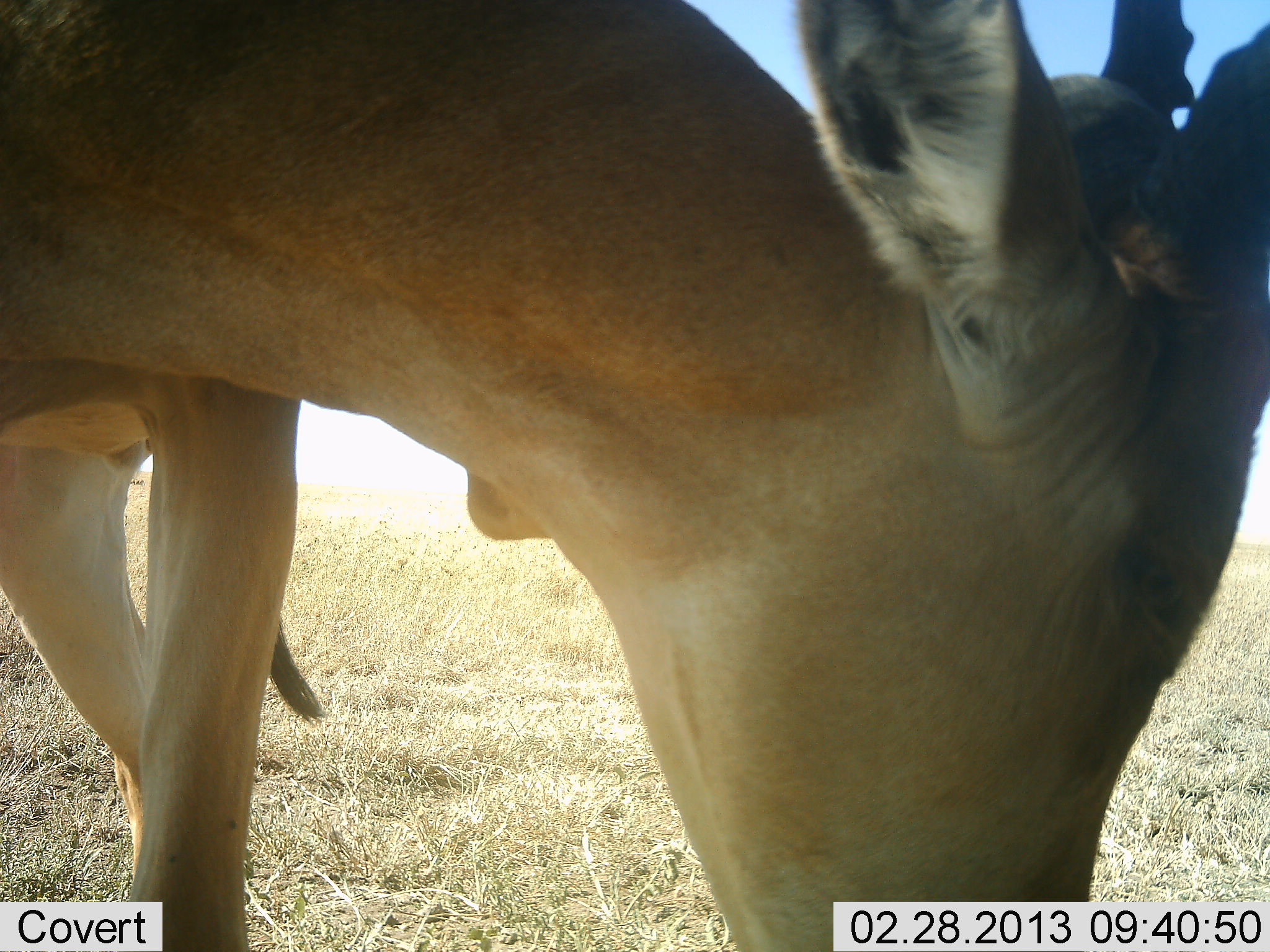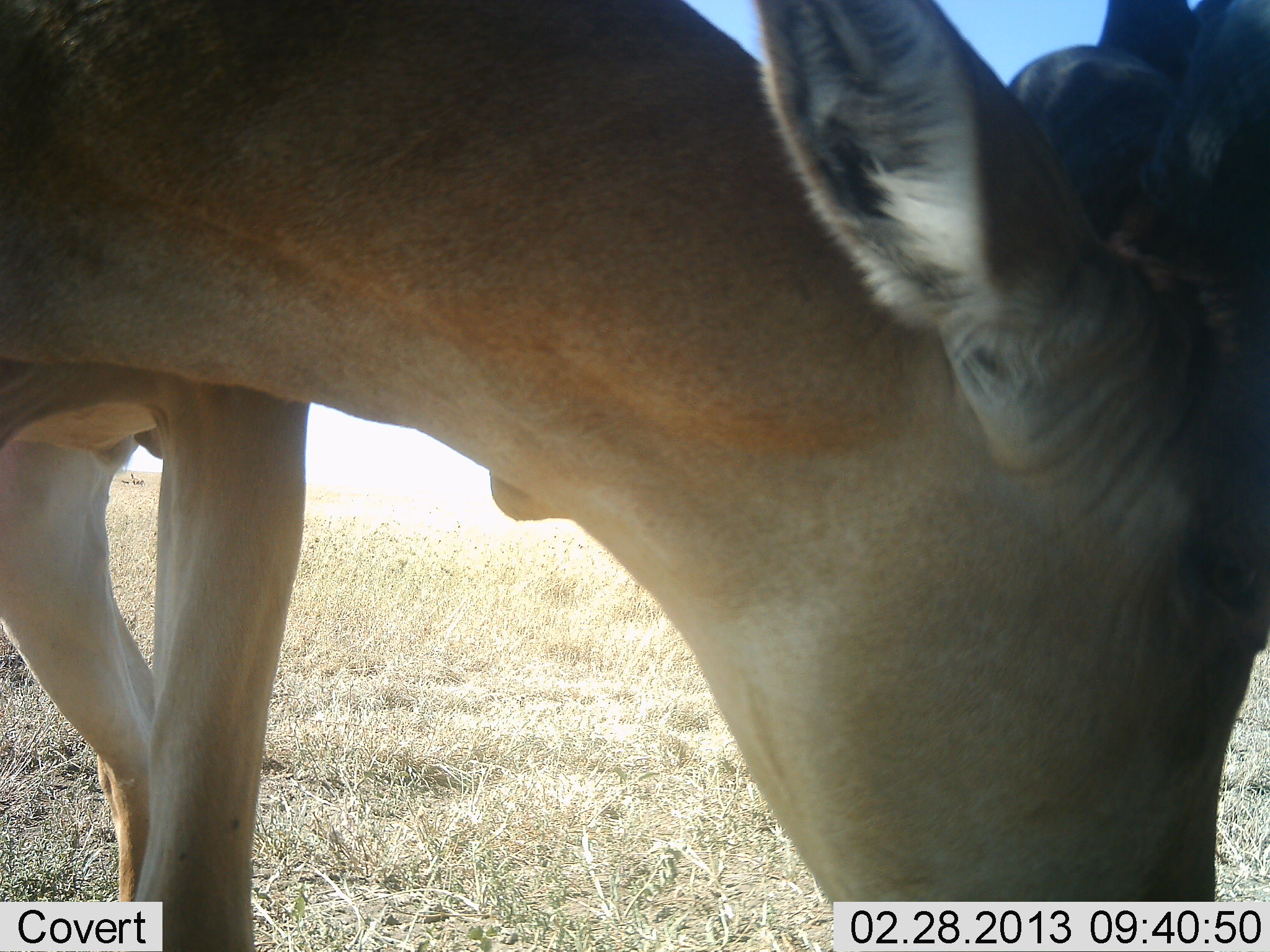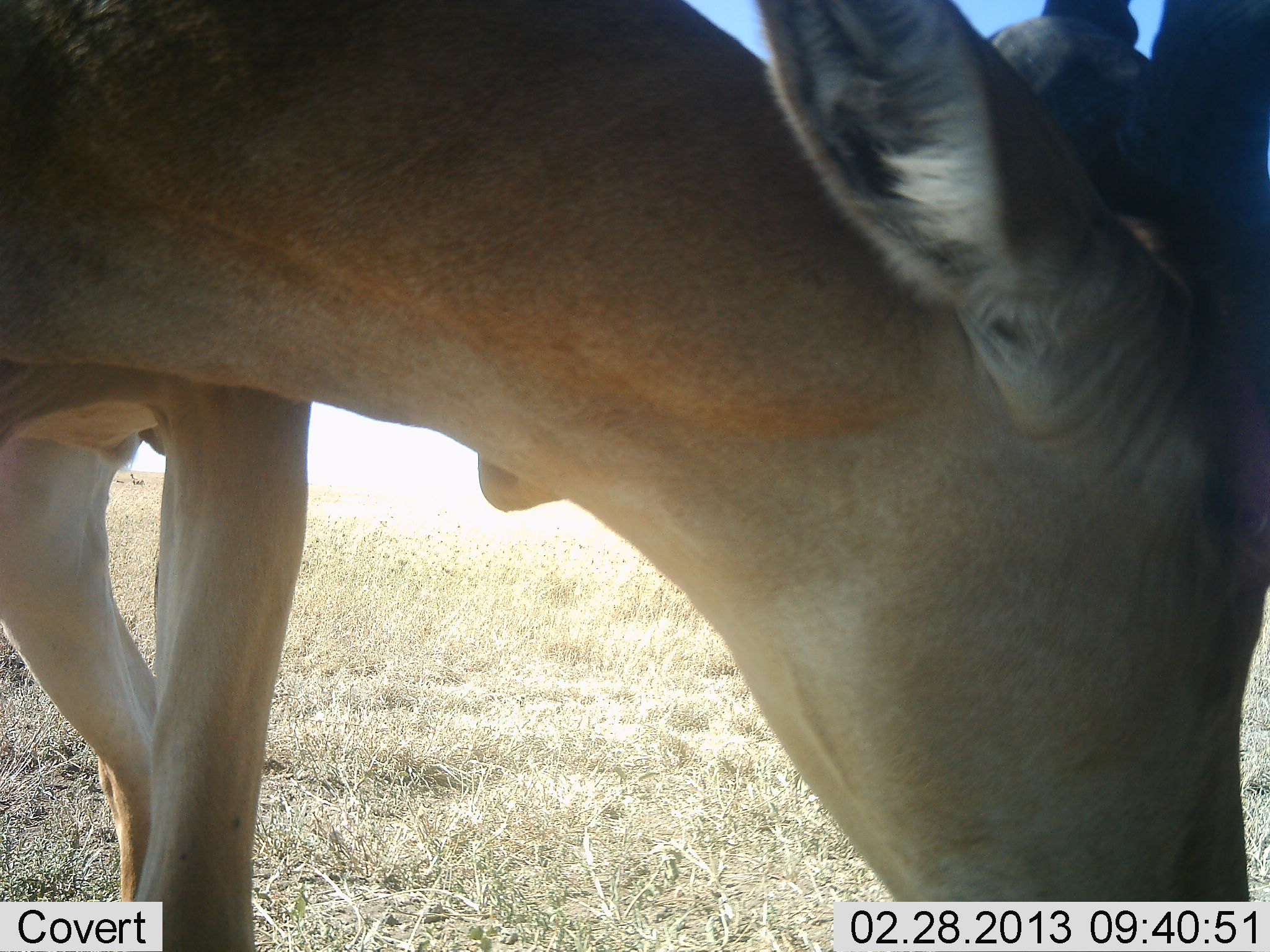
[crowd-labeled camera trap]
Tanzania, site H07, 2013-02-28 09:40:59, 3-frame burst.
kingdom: Animalia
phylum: Chordata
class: Mammalia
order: Artiodactyla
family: Bovidae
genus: Alcelaphus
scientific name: Alcelaphus buselaphus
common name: hartebeest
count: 1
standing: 56%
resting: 0%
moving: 11%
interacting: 0%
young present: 0%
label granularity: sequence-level